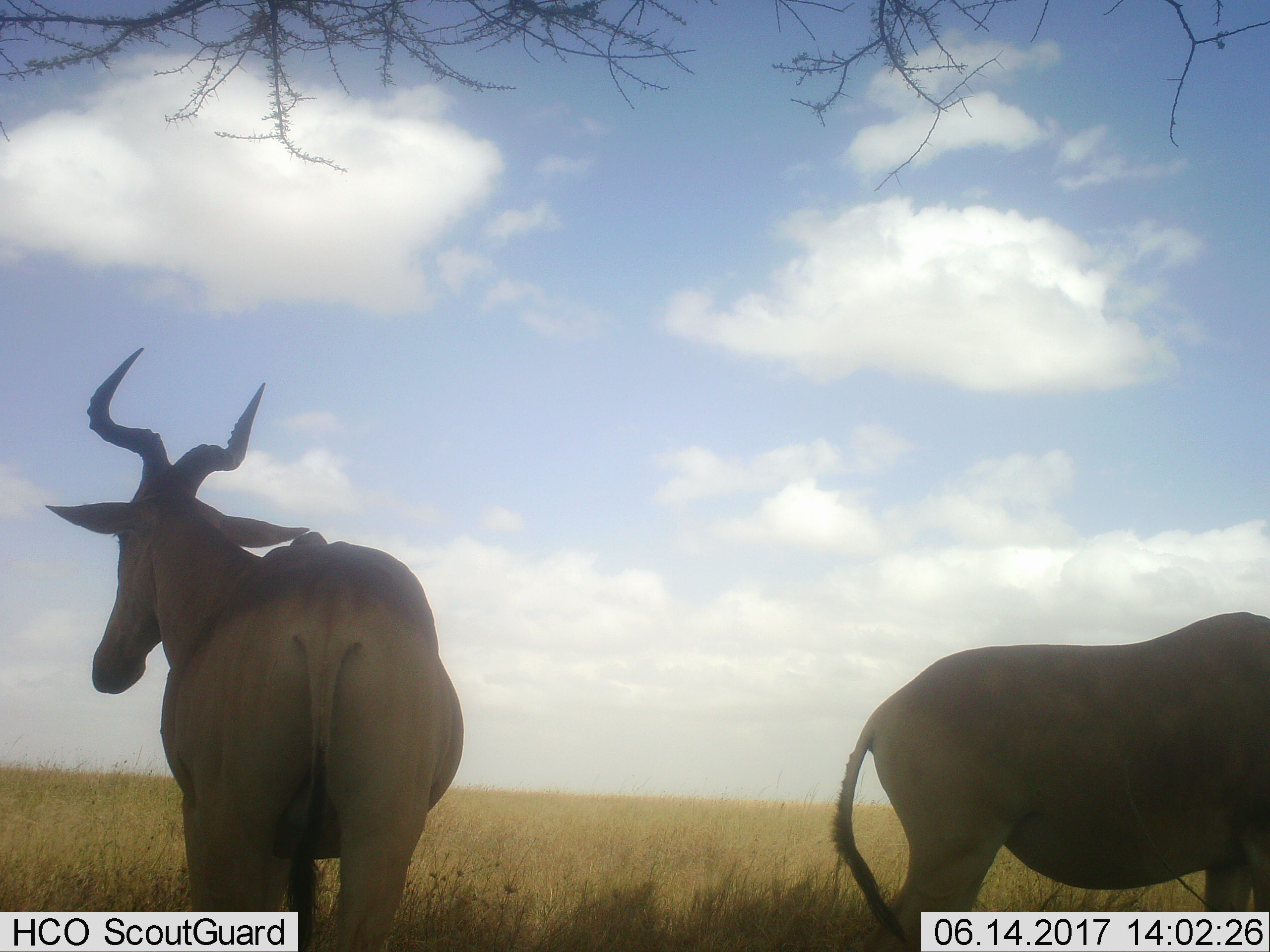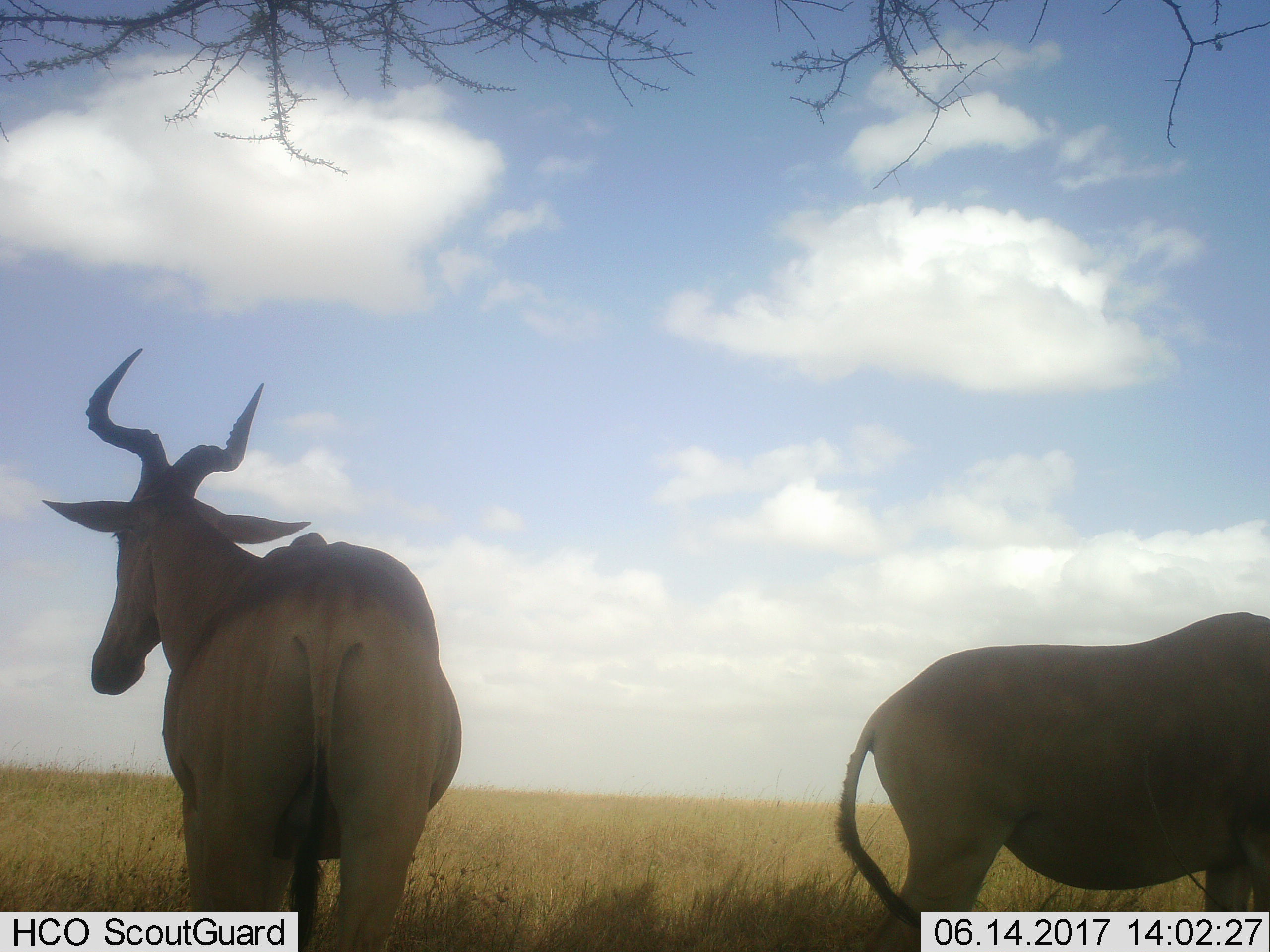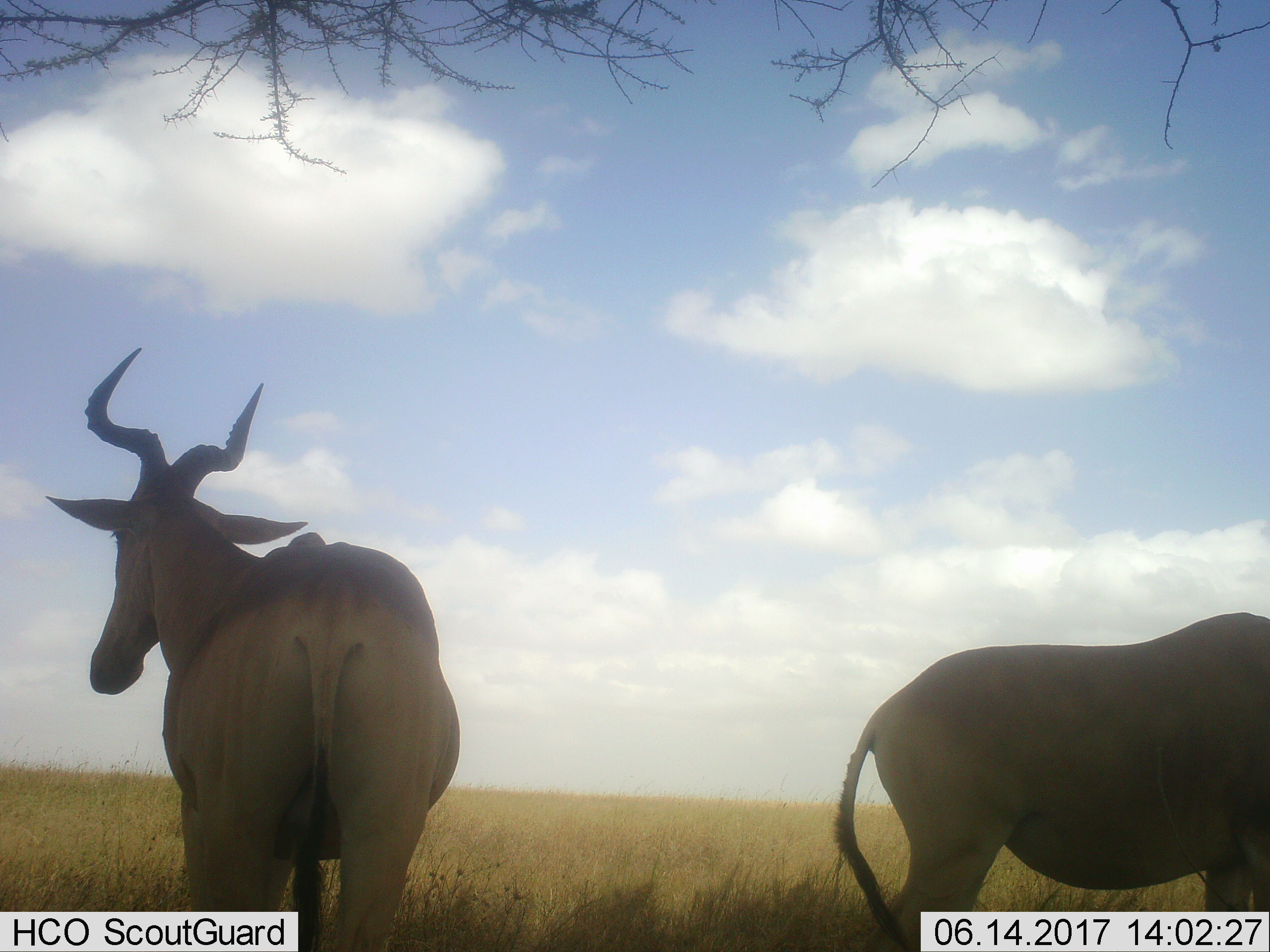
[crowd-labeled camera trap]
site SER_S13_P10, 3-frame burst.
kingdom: Animalia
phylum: Chordata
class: Mammalia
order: Artiodactyla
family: Bovidae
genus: Alcelaphus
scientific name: Alcelaphus buselaphus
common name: hartebeest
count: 2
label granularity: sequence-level